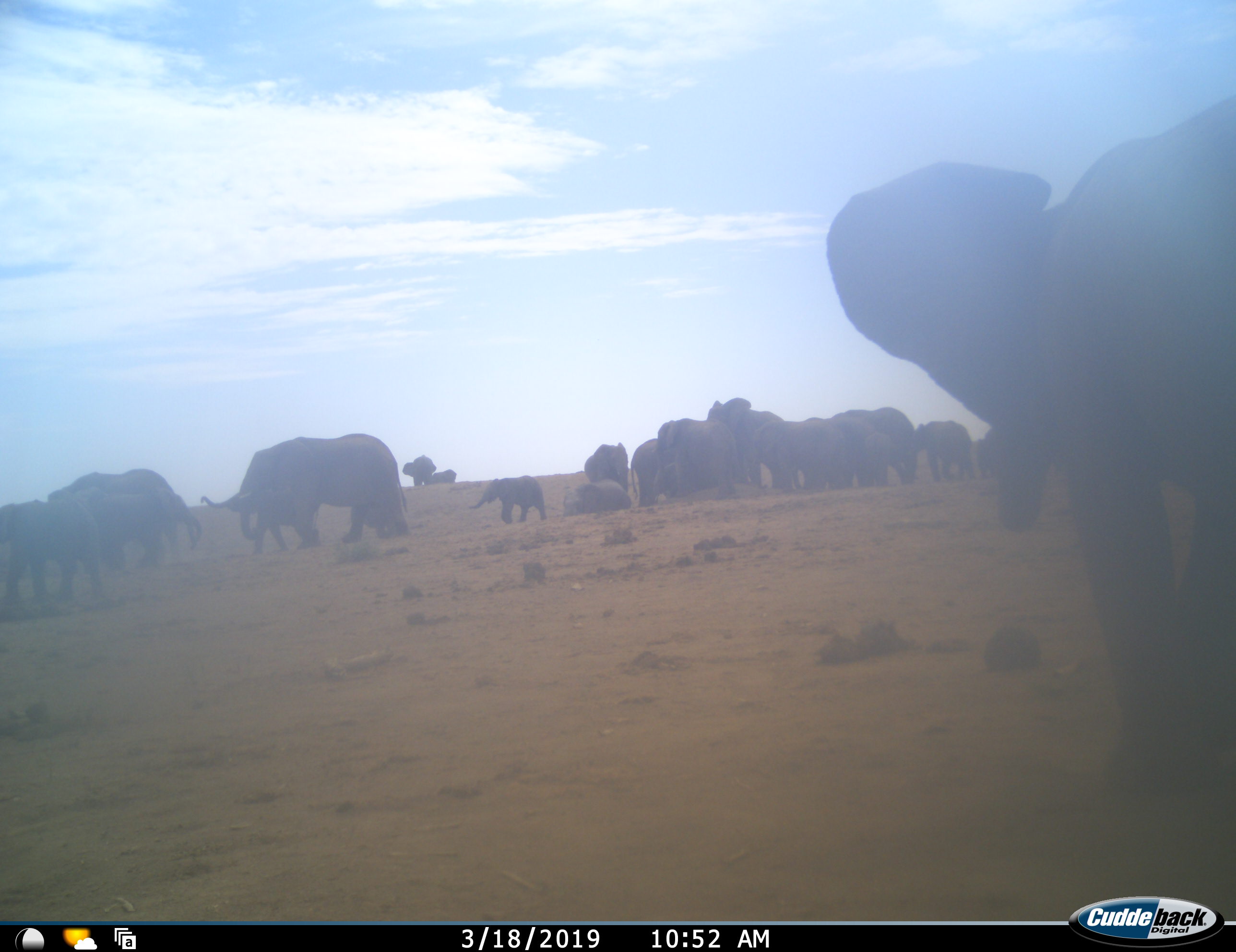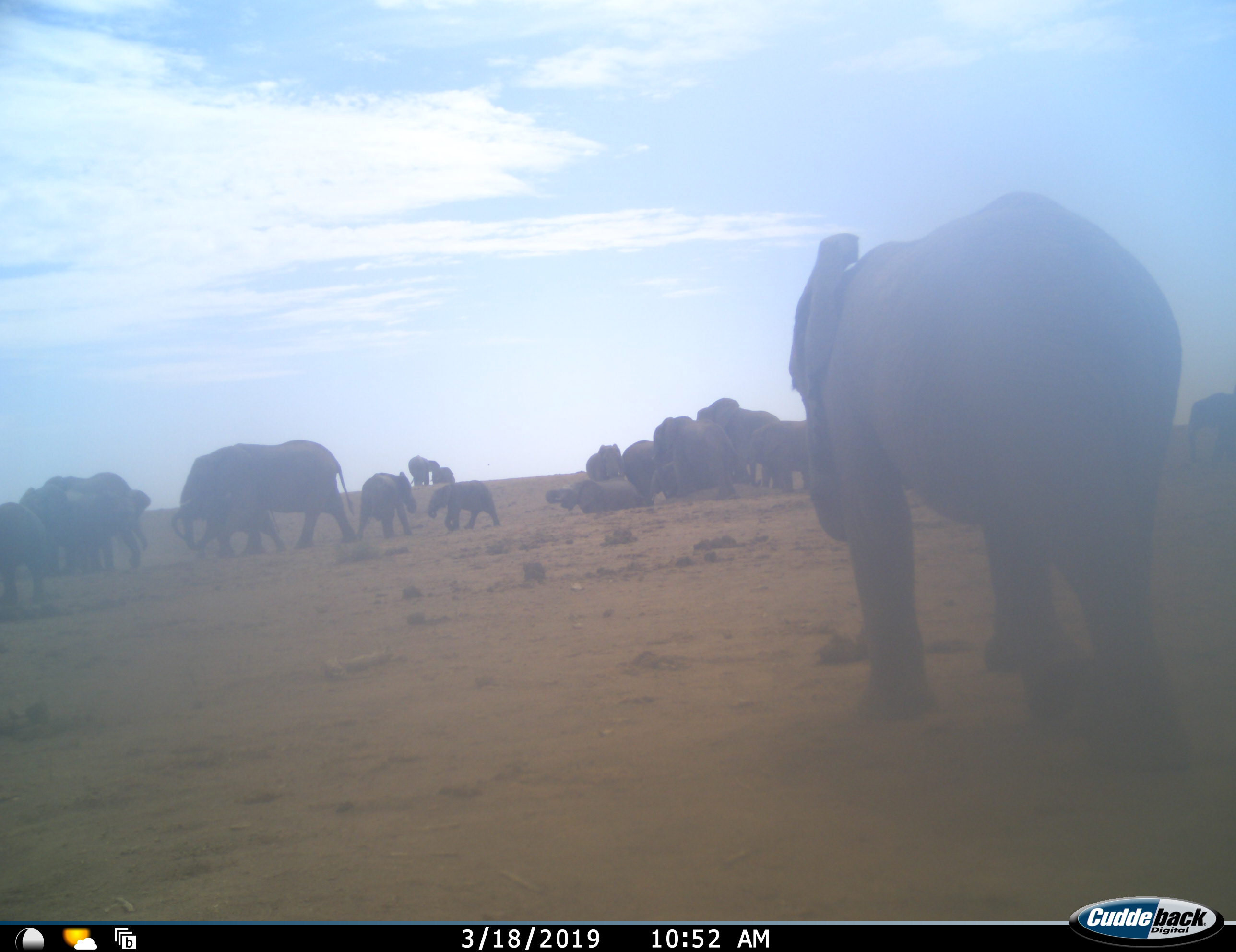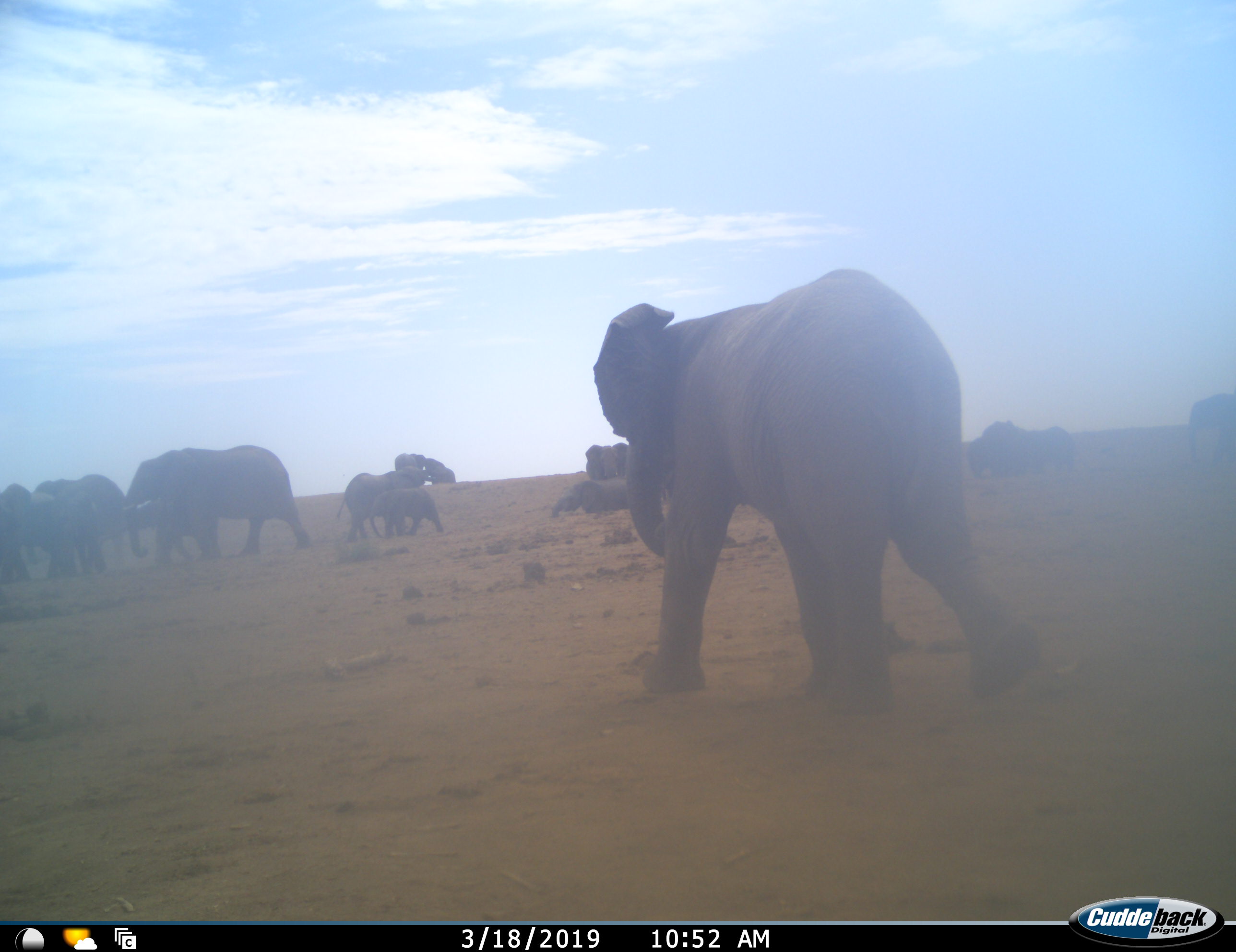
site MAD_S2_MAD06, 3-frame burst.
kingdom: Animalia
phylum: Chordata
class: Mammalia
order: Proboscidea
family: Elephantidae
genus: Loxodonta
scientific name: Loxodonta africana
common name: african bush elephant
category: elephant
Elephant (african bush elephant) (Loxodonta africana), count 11-50. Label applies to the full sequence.